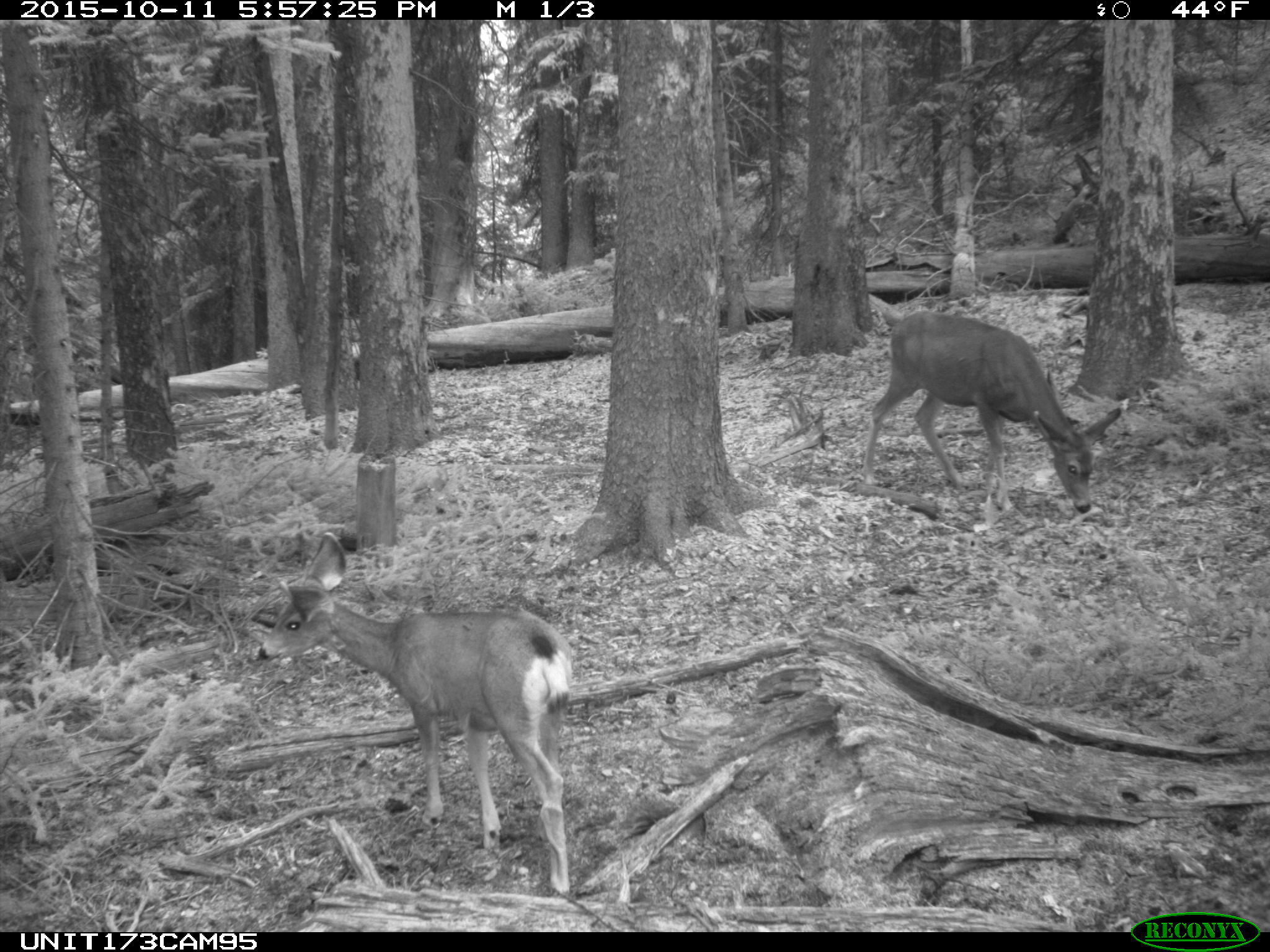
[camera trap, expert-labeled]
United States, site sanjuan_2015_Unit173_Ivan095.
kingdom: Animalia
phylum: Chordata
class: Mammalia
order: Artiodactyla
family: Cervidae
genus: Odocoileus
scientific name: Odocoileus hemionus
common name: mule deer